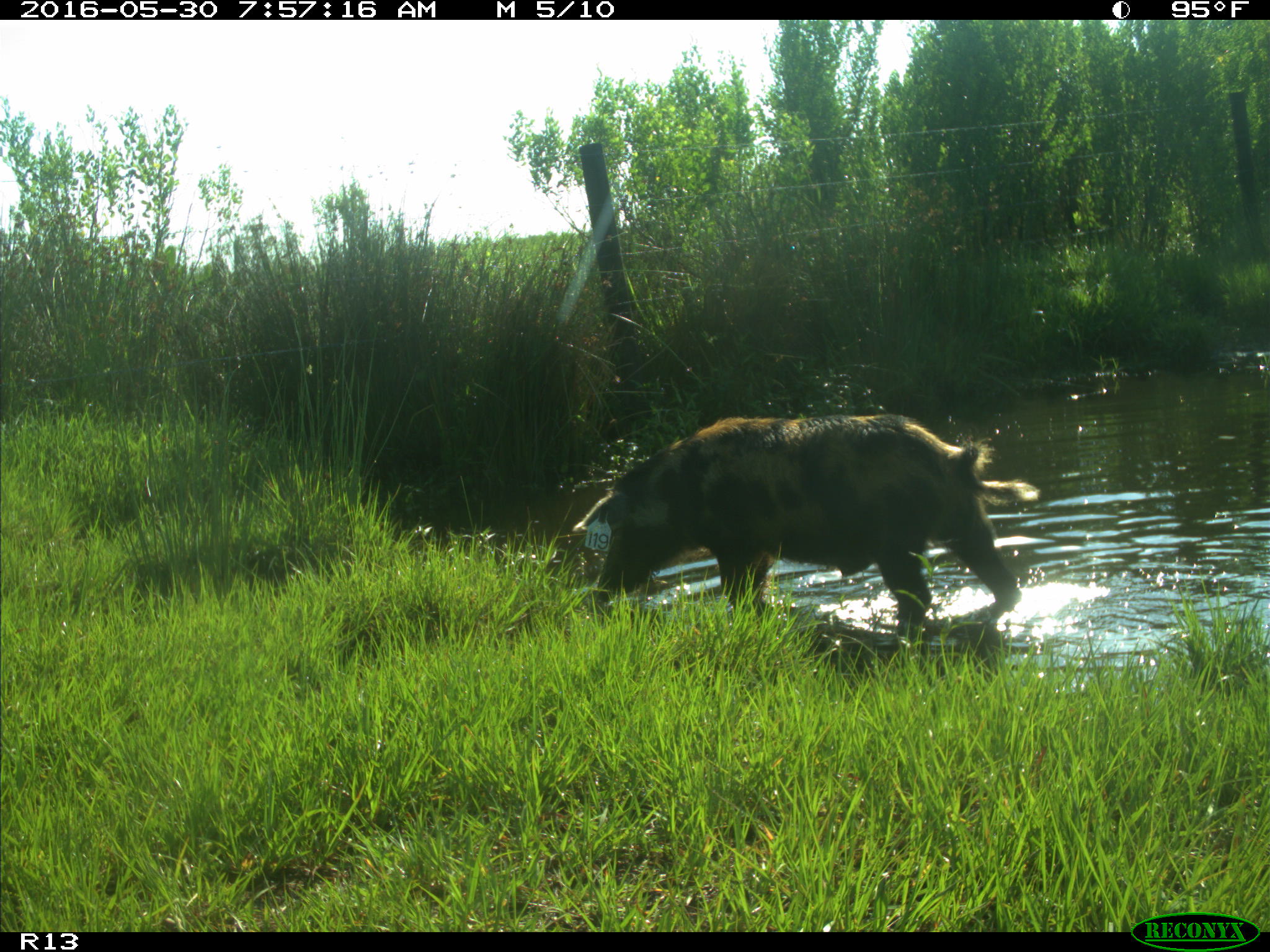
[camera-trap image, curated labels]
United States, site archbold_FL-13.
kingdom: Animalia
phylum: Chordata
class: Mammalia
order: Artiodactyla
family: Suidae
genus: Sus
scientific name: Sus scrofa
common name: wild boar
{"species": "Sus scrofa (wild boar)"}